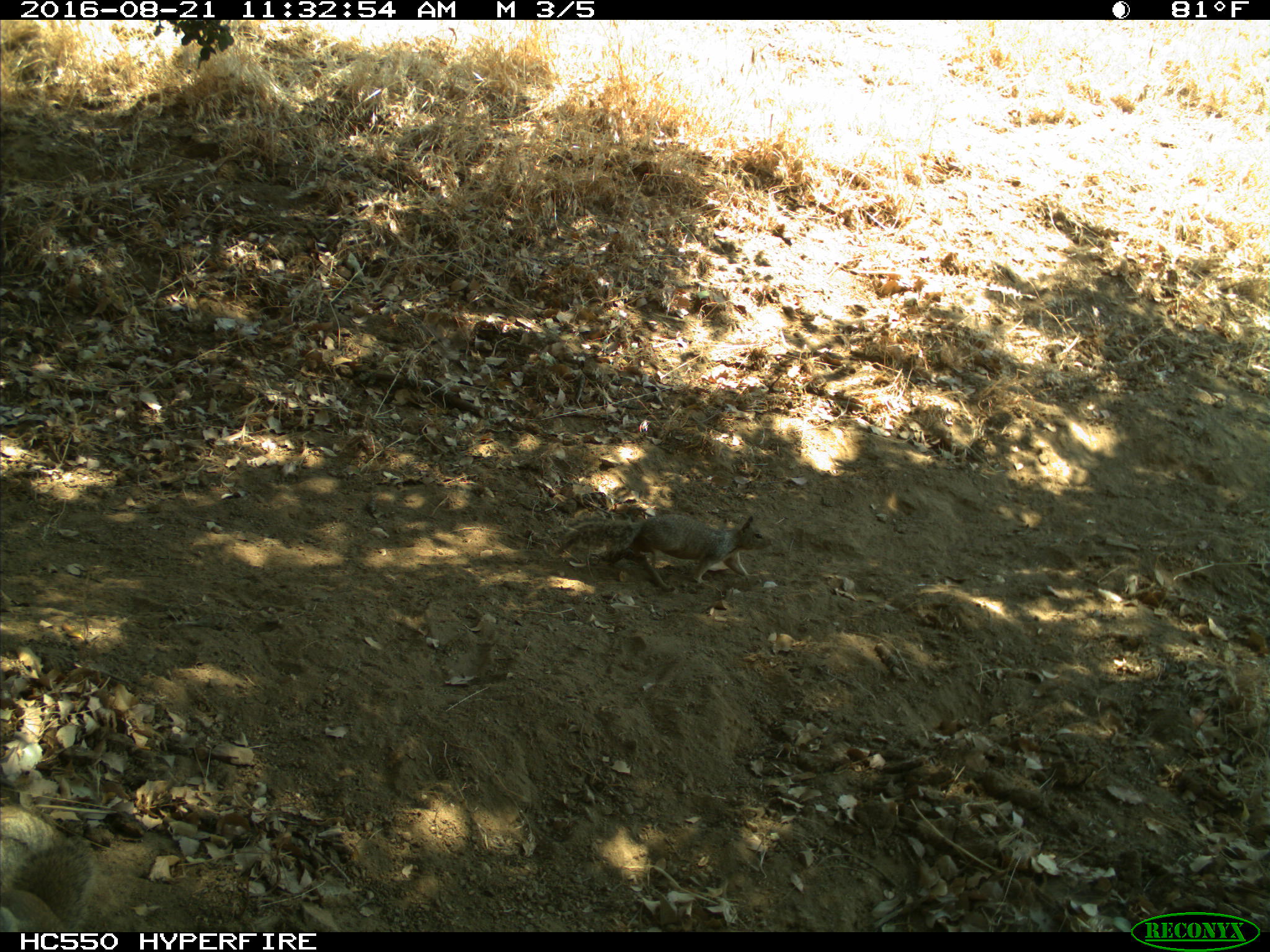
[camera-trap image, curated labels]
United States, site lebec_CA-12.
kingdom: Animalia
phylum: Chordata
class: Mammalia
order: Rodentia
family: Sciuridae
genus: Otospermophilus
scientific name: Otospermophilus beecheyi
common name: california ground squirrel